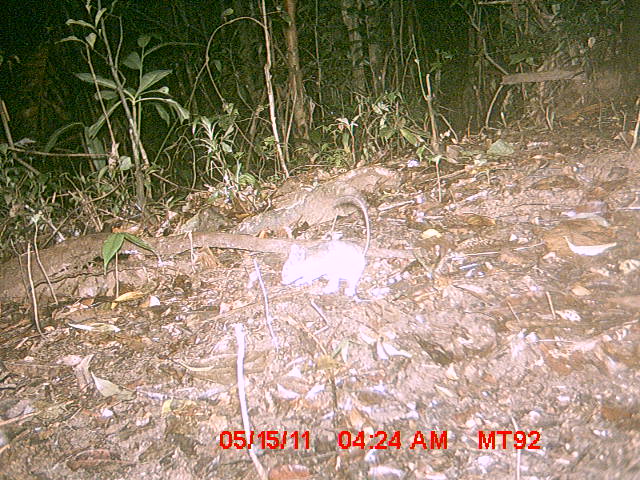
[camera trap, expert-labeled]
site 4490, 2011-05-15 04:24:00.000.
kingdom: Animalia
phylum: Chordata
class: Mammalia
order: Rodentia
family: Nesomyidae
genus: Eliurus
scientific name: Eliurus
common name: eliurus rat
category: eliurus spp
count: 1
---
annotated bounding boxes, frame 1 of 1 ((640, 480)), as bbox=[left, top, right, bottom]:
eliurus spp: bbox=[276, 192, 372, 299]